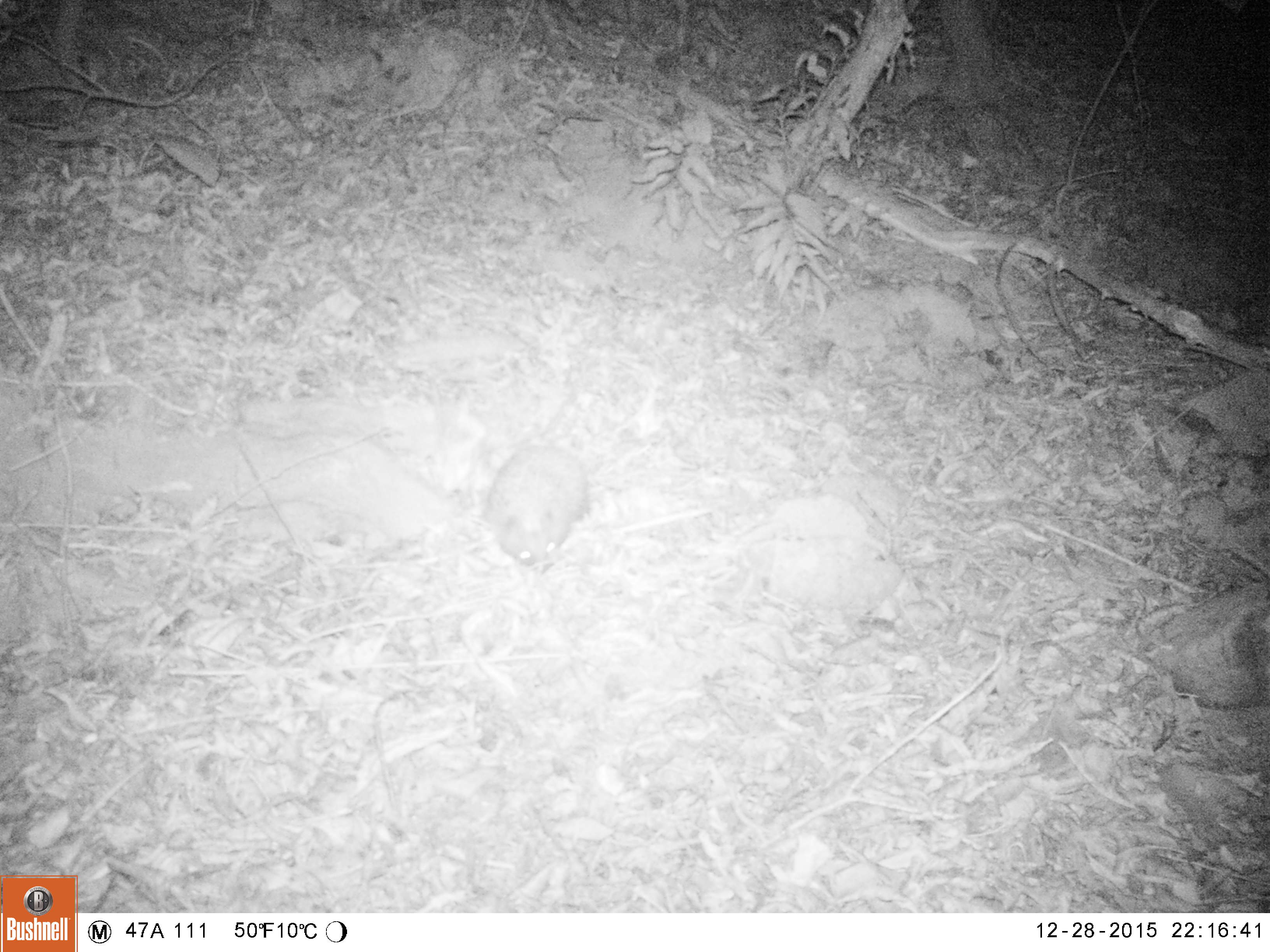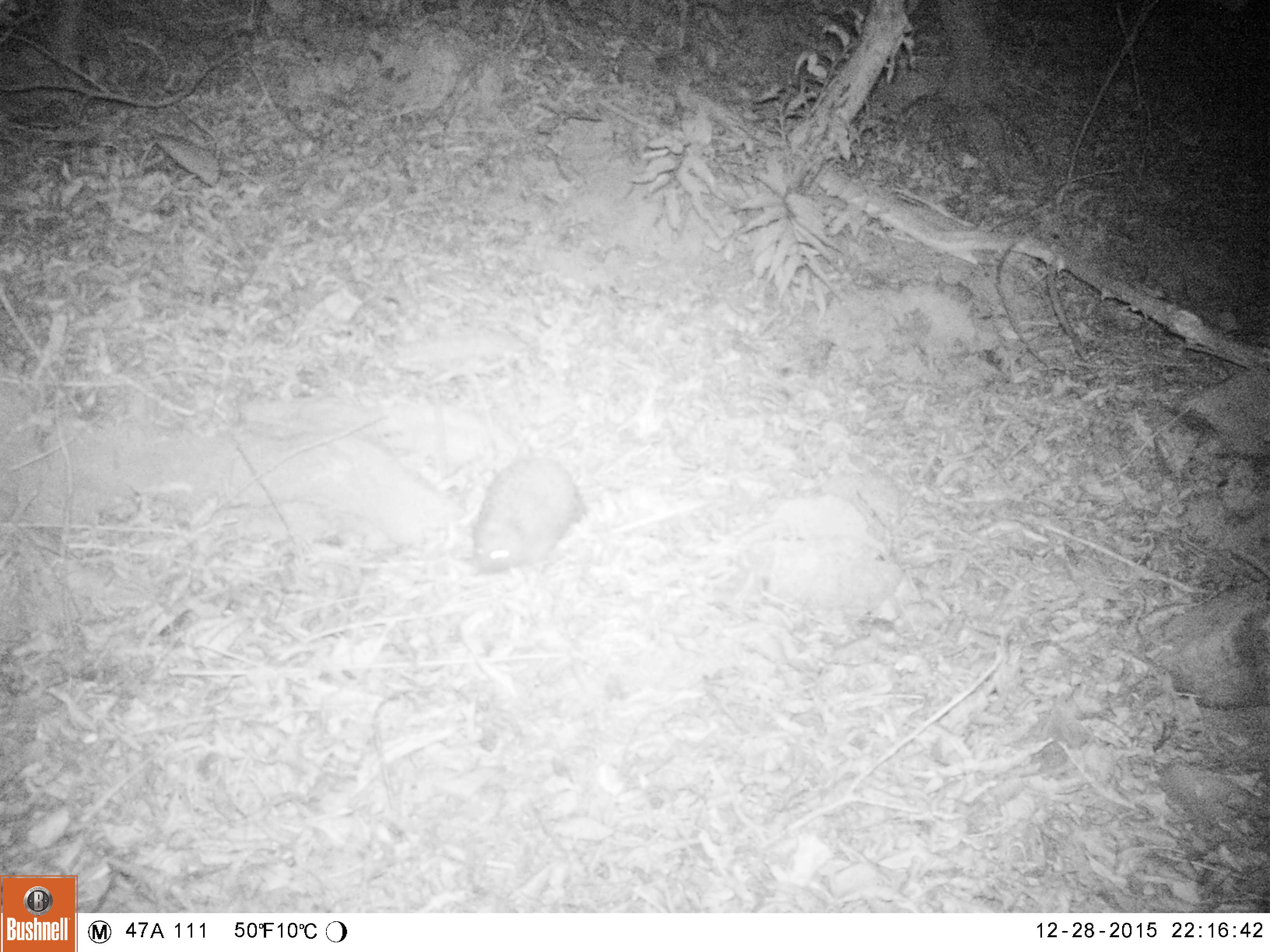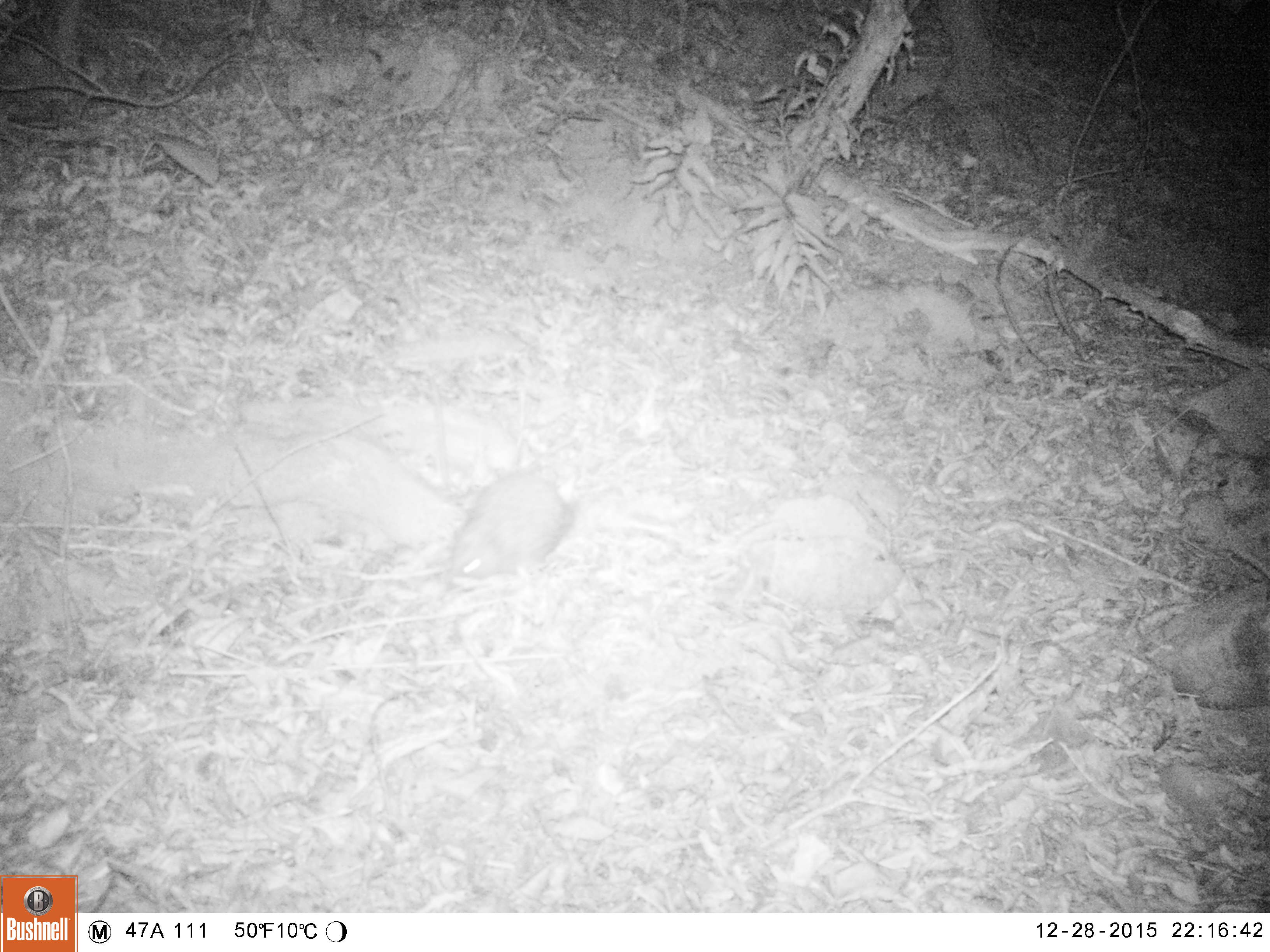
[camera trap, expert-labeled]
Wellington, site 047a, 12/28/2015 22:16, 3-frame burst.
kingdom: Animalia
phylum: Chordata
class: Mammalia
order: Eulipotyphla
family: Erinaceidae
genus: Erinaceus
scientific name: Erinaceus europaeus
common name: hedgehog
Hedgehog (Erinaceus europaeus).